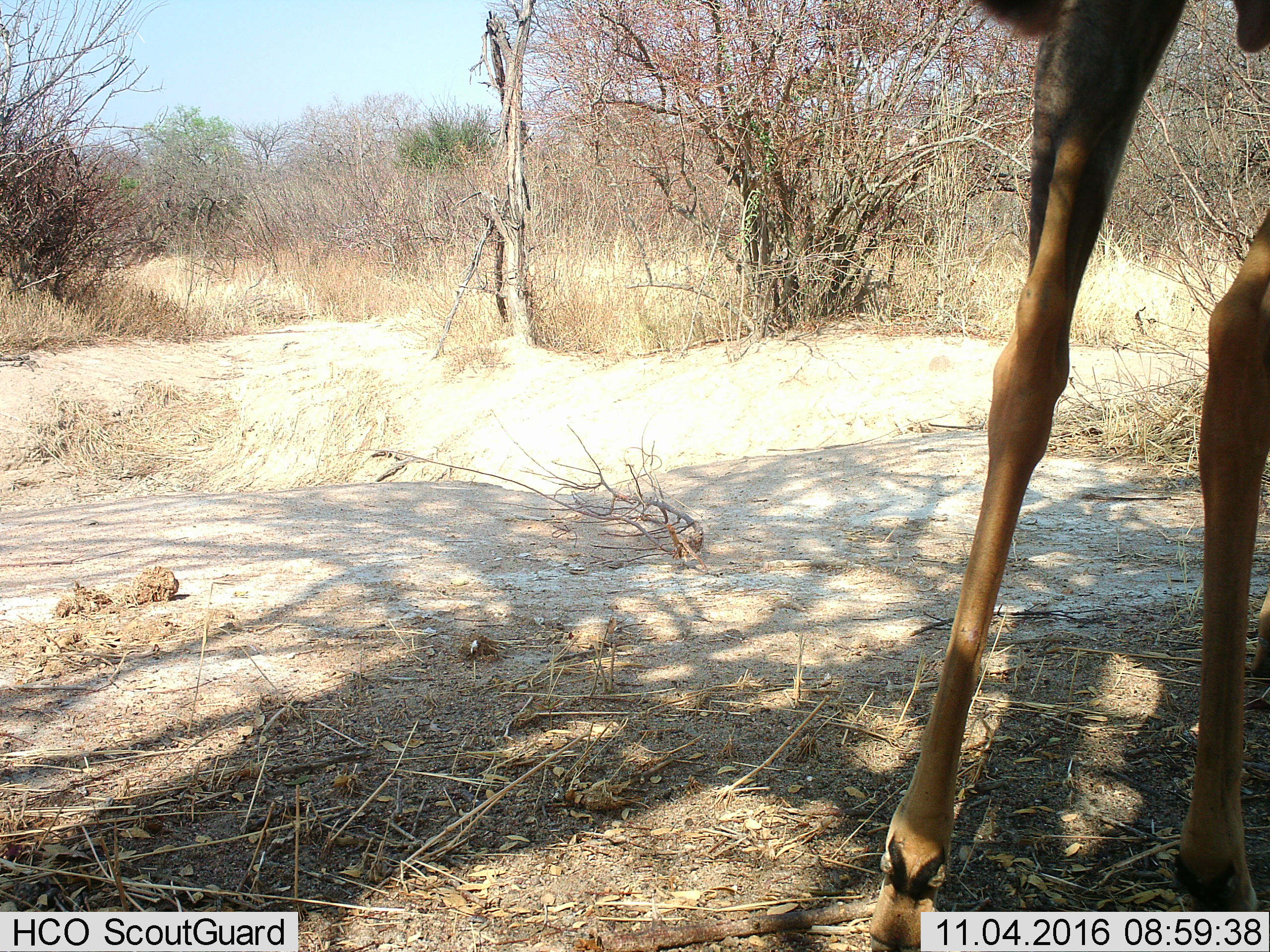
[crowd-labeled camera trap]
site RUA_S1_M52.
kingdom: Animalia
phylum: Chordata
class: Mammalia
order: Artiodactyla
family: Bovidae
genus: Aepyceros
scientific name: Aepyceros melampus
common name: impala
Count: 1.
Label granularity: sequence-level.